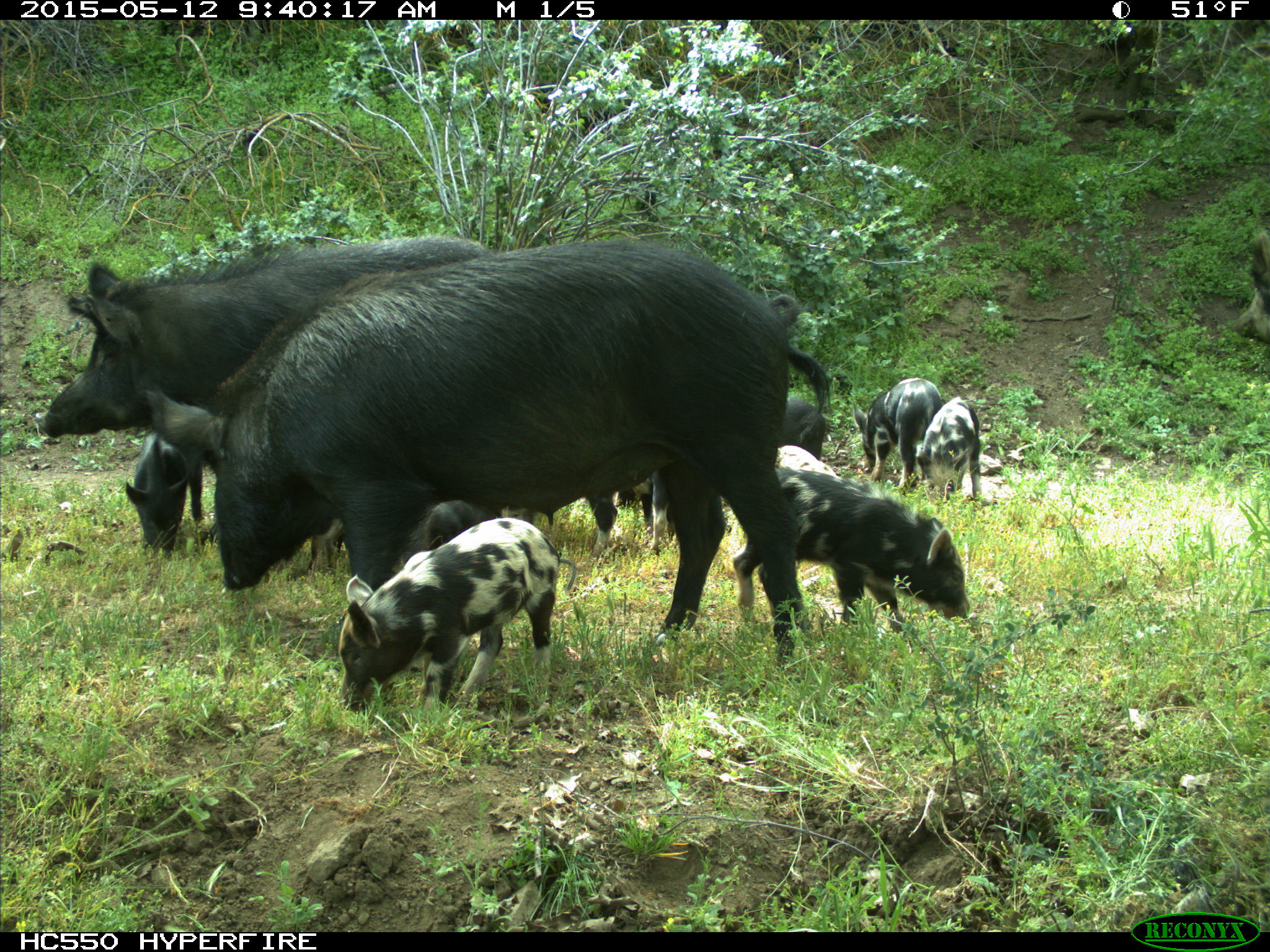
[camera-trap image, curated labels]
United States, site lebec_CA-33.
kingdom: Animalia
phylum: Chordata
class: Mammalia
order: Artiodactyla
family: Suidae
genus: Sus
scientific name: Sus scrofa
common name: wild boar